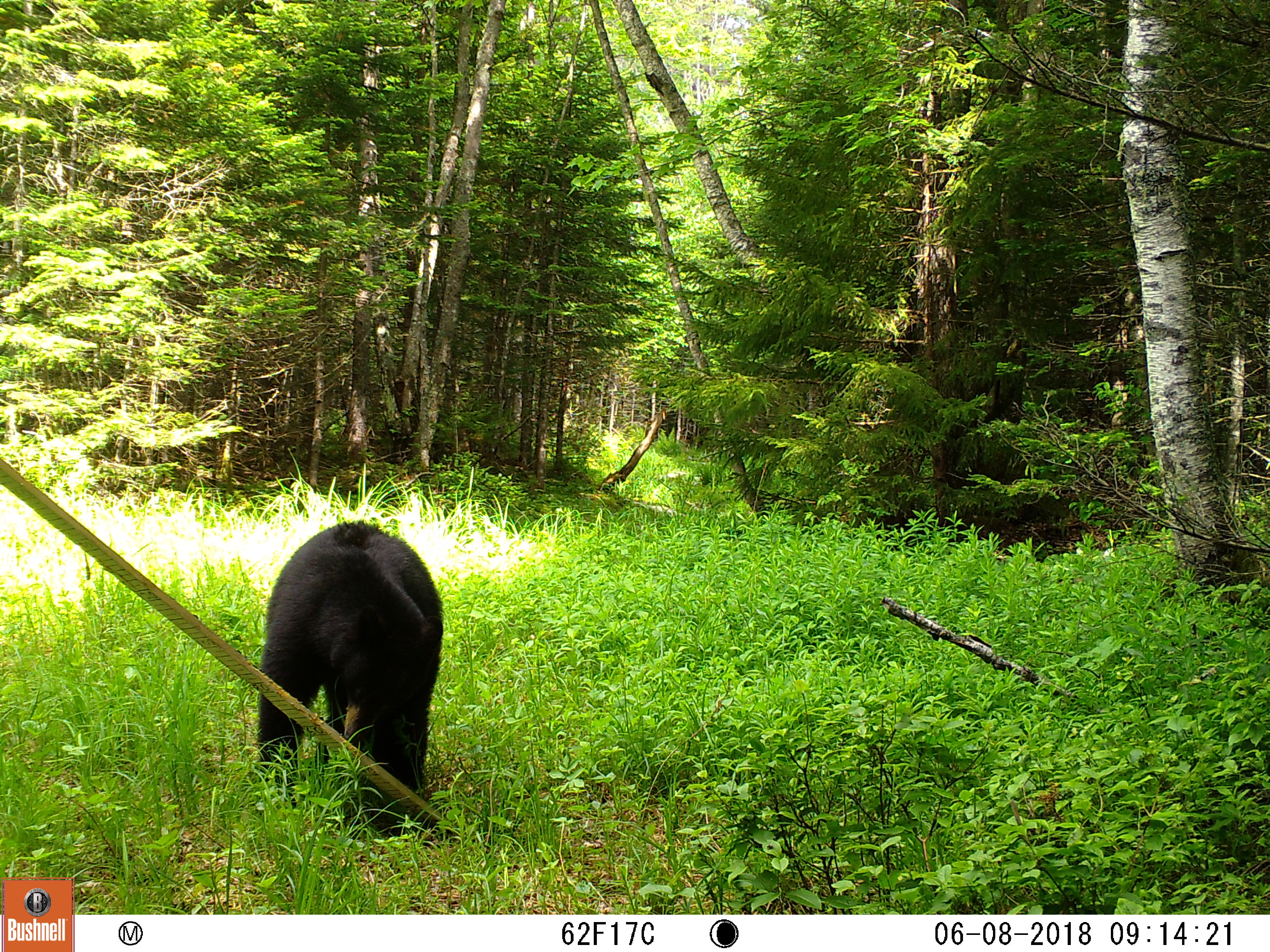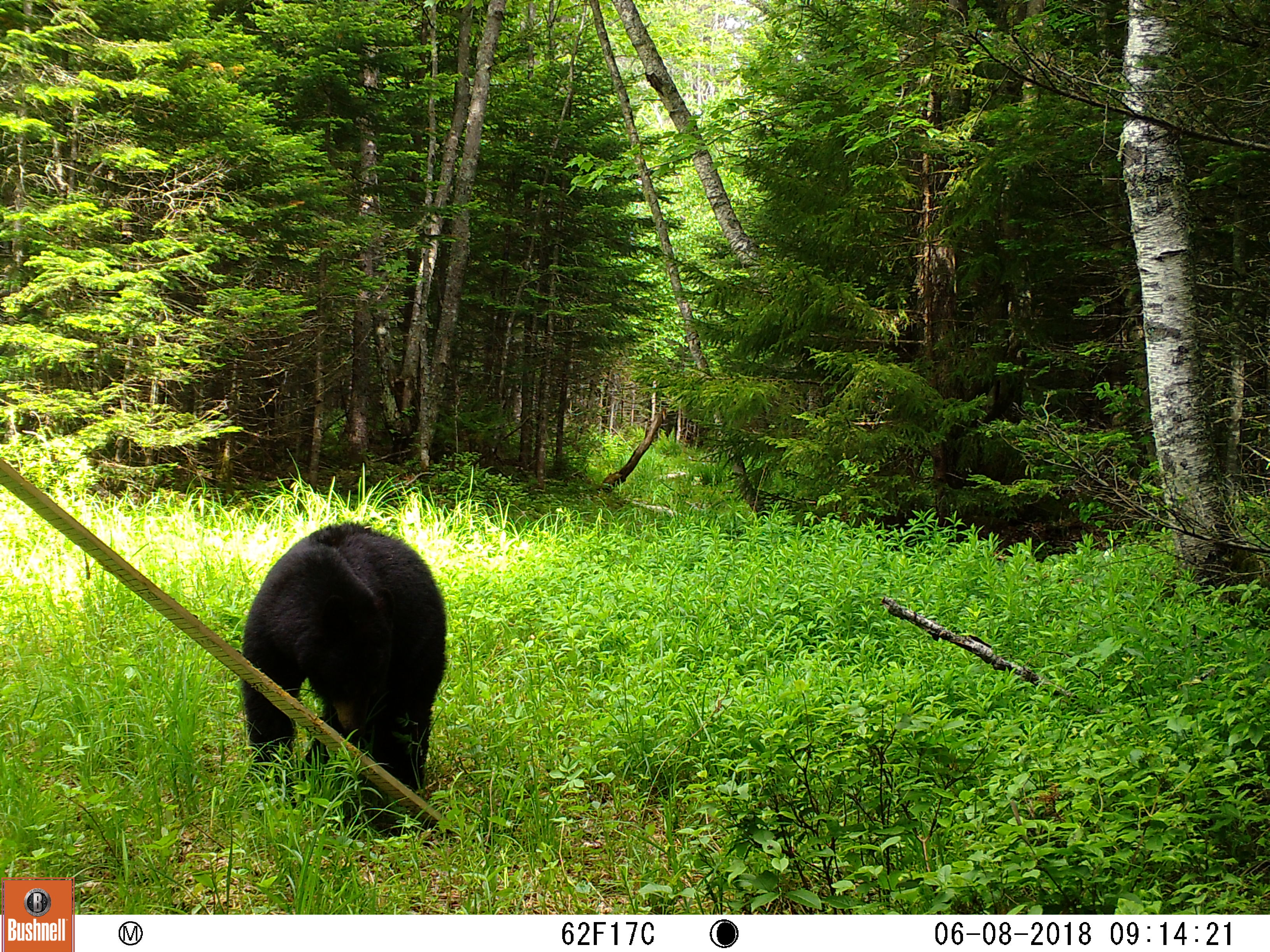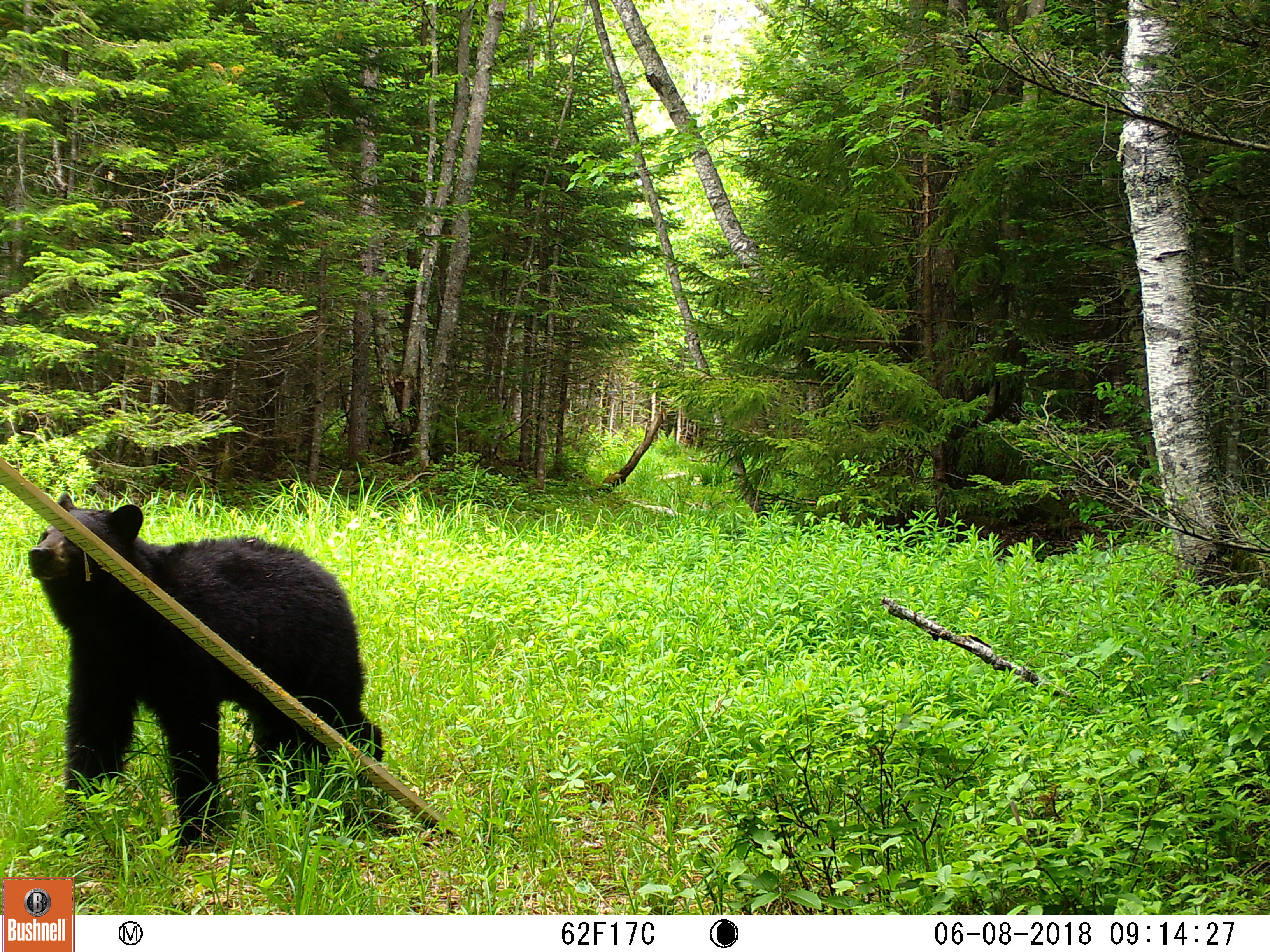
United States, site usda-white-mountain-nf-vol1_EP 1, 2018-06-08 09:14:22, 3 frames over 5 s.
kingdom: Animalia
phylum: Chordata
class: Mammalia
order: Carnivora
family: Ursidae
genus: Ursus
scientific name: Ursus americanus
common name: black bear